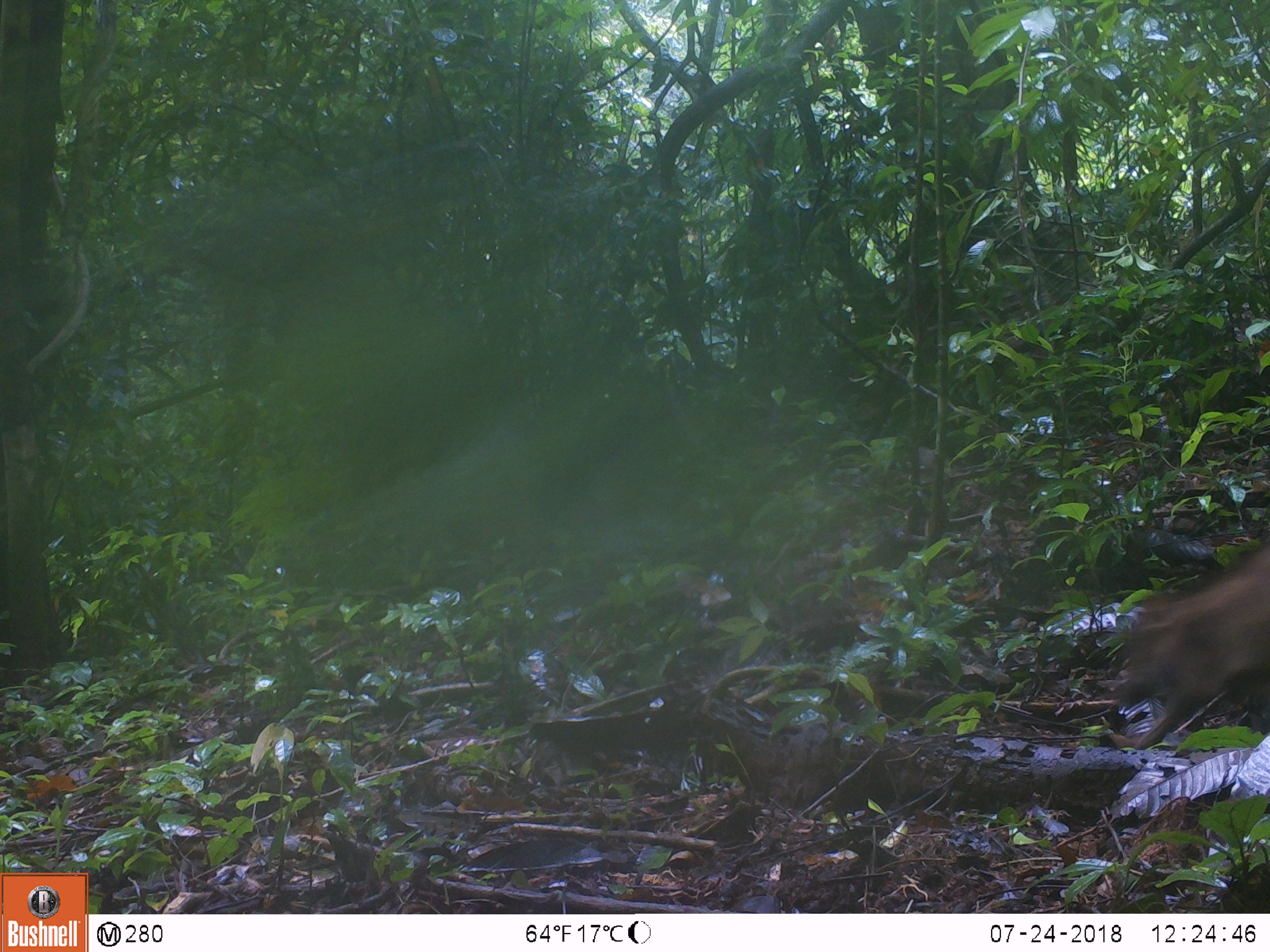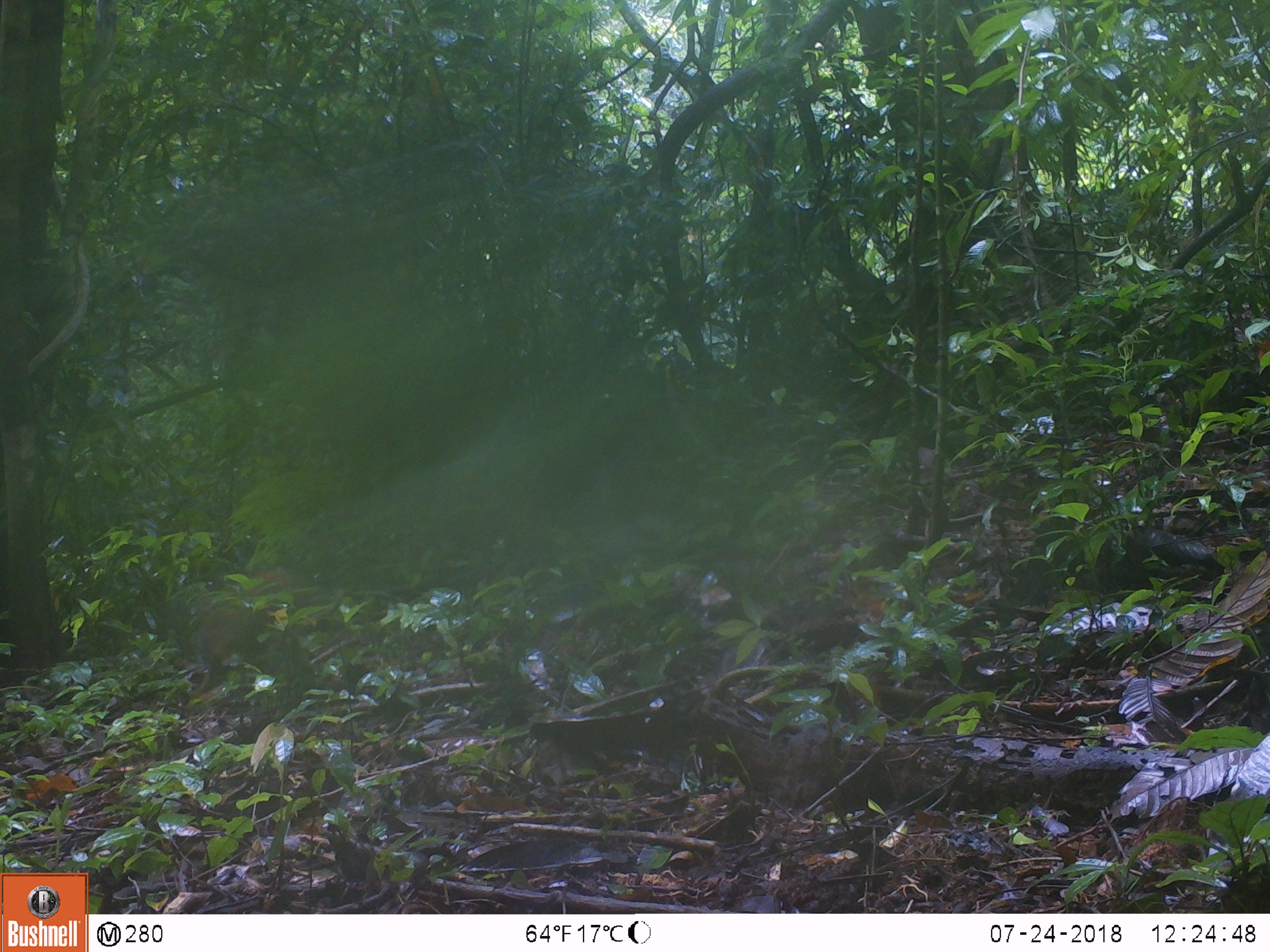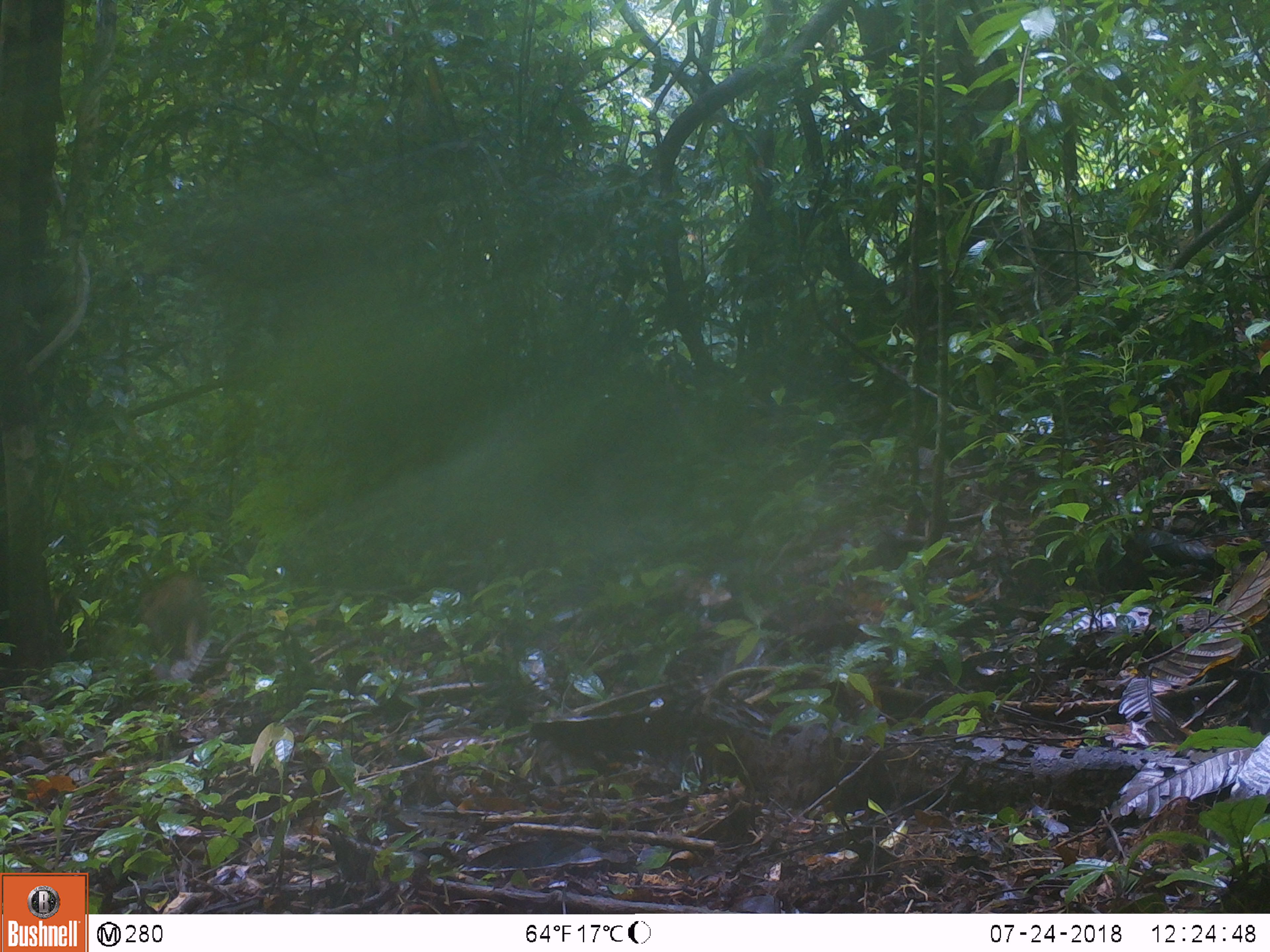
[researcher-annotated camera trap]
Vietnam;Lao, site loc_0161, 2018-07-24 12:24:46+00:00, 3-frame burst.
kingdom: Animalia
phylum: Chordata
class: Mammalia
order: Artiodactyla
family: Suidae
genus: Sus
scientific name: Sus scrofa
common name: eurasian wild pig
Eurasian wild pig (Sus scrofa). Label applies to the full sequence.